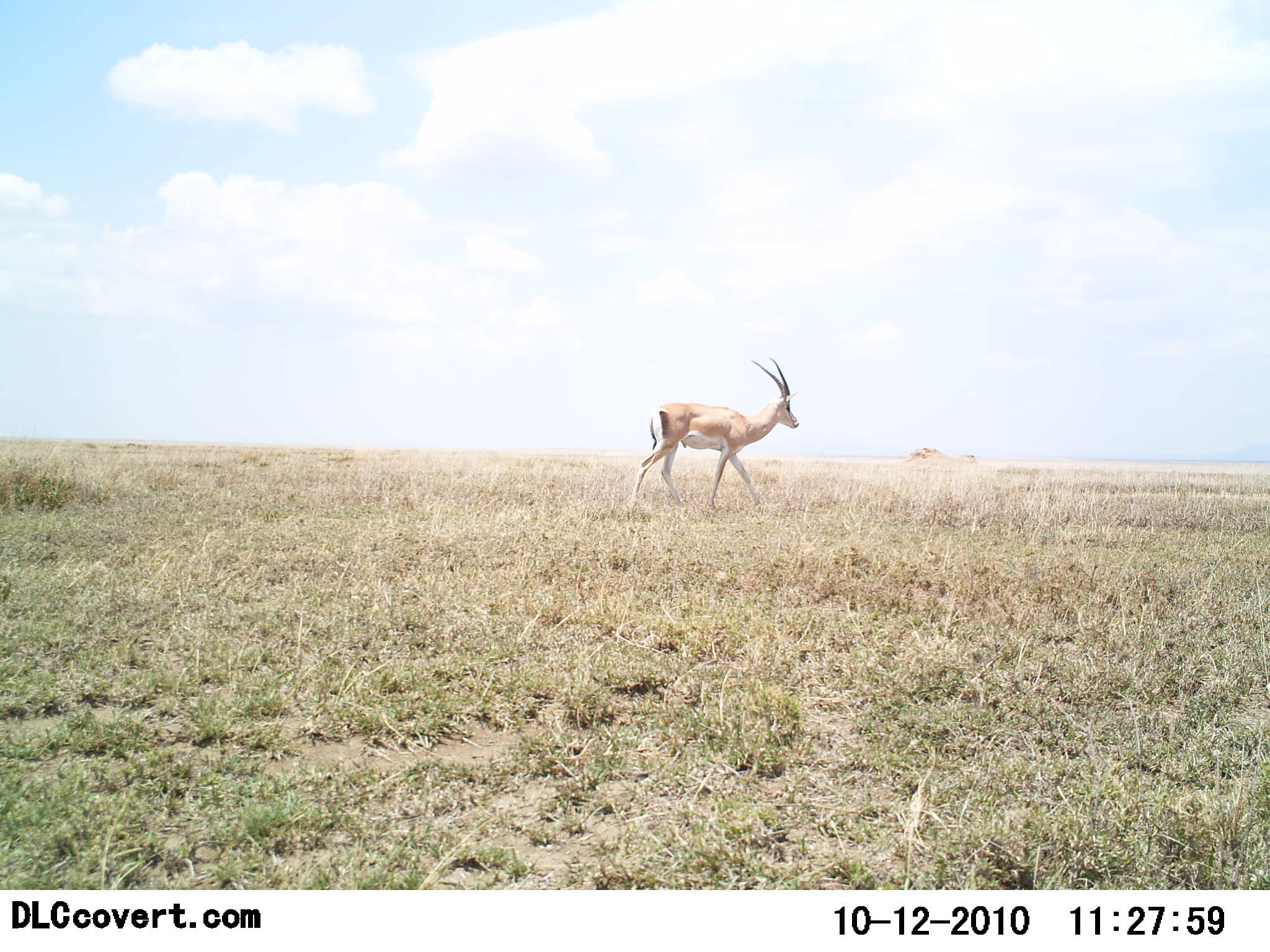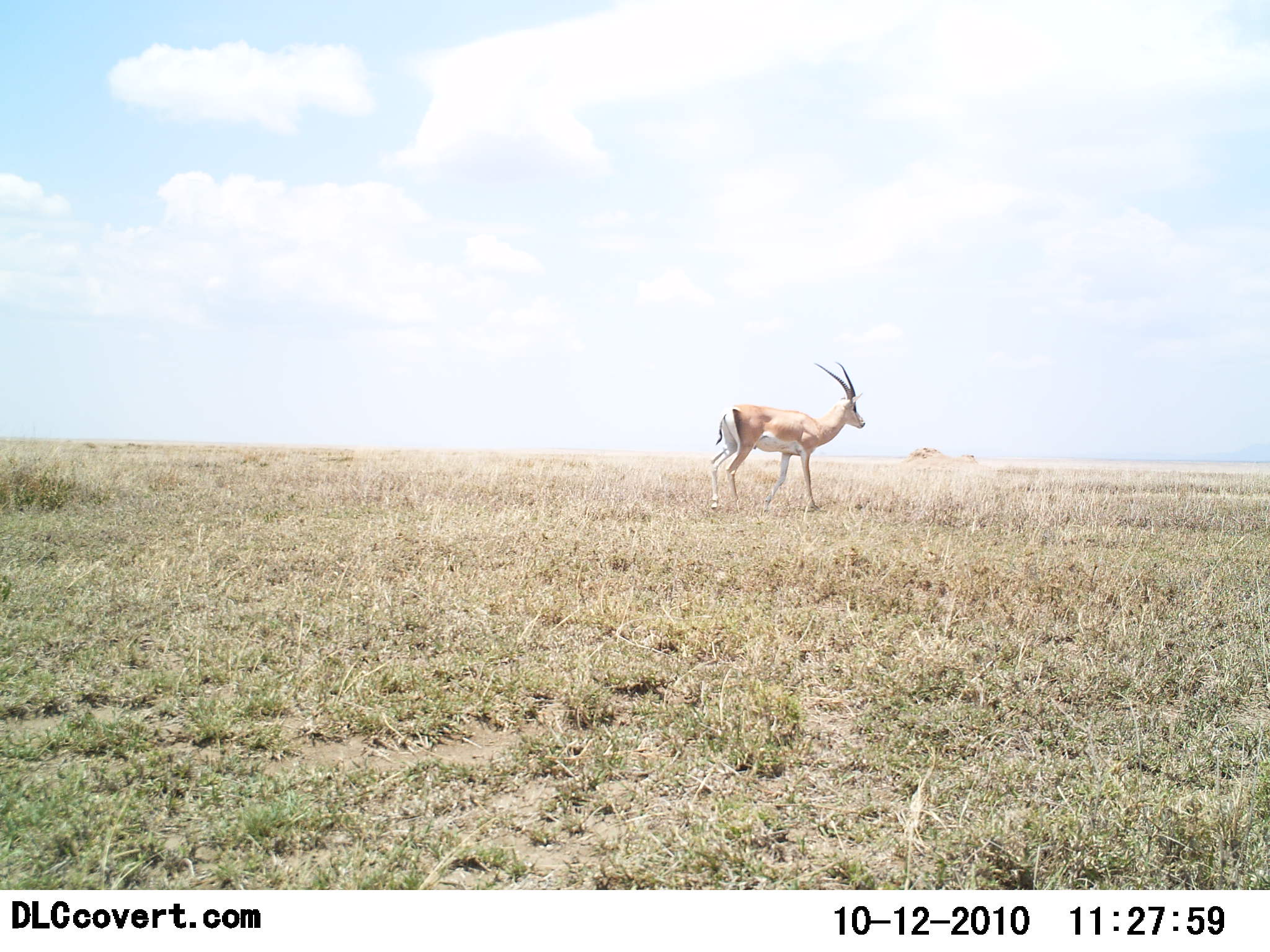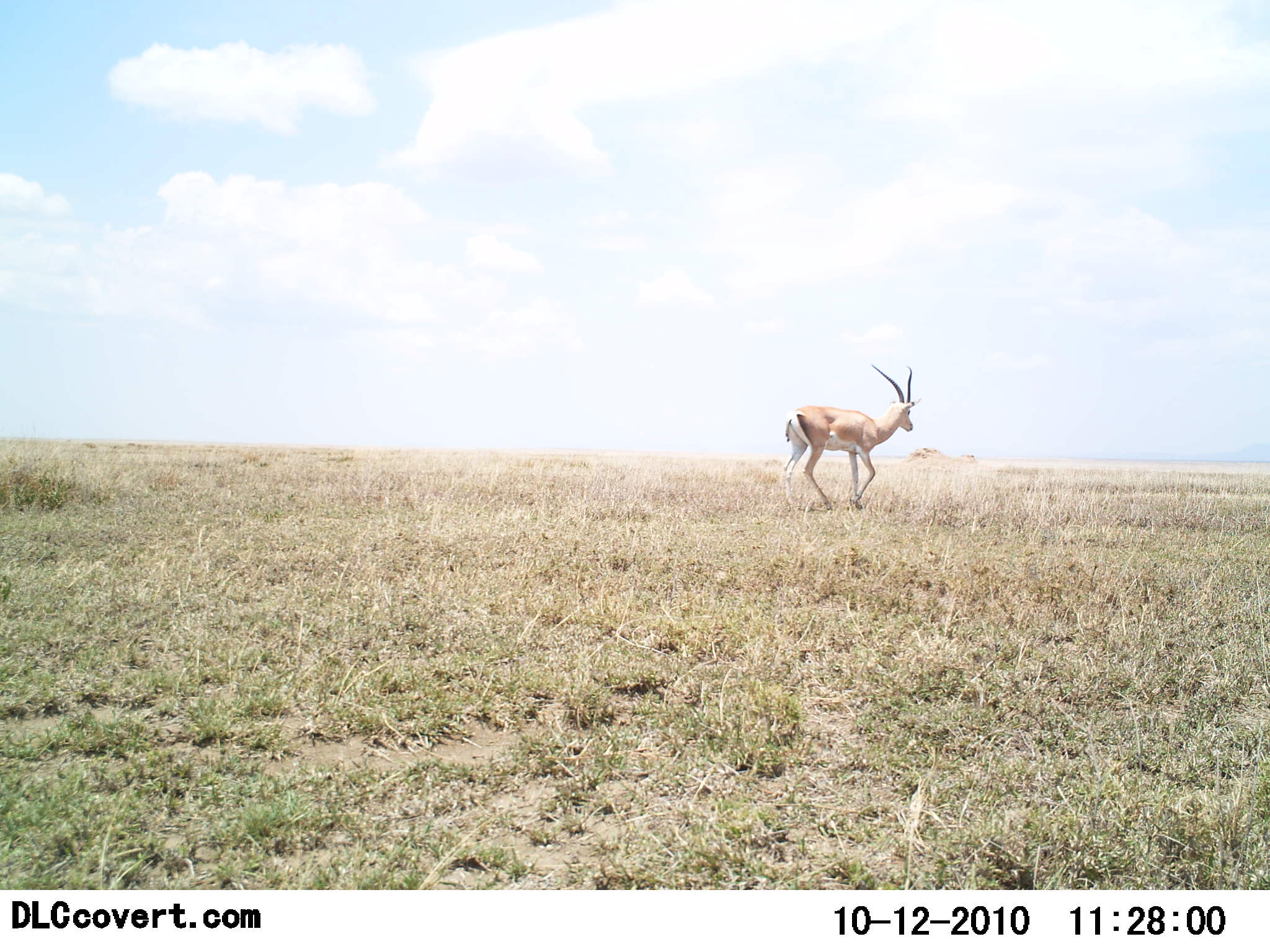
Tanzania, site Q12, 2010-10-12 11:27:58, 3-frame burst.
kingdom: Animalia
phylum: Chordata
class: Mammalia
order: Artiodactyla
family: Bovidae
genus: Nanger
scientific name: Nanger granti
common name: grant's gazelle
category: gazellegrants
Gazellegrants (grant's gazelle) (Nanger granti), count 1. Behavior (volunteer vote fractions): standing 10%, resting 0%, moving 100%, interacting 0%. Young present (vote fraction): 0%. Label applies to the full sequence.